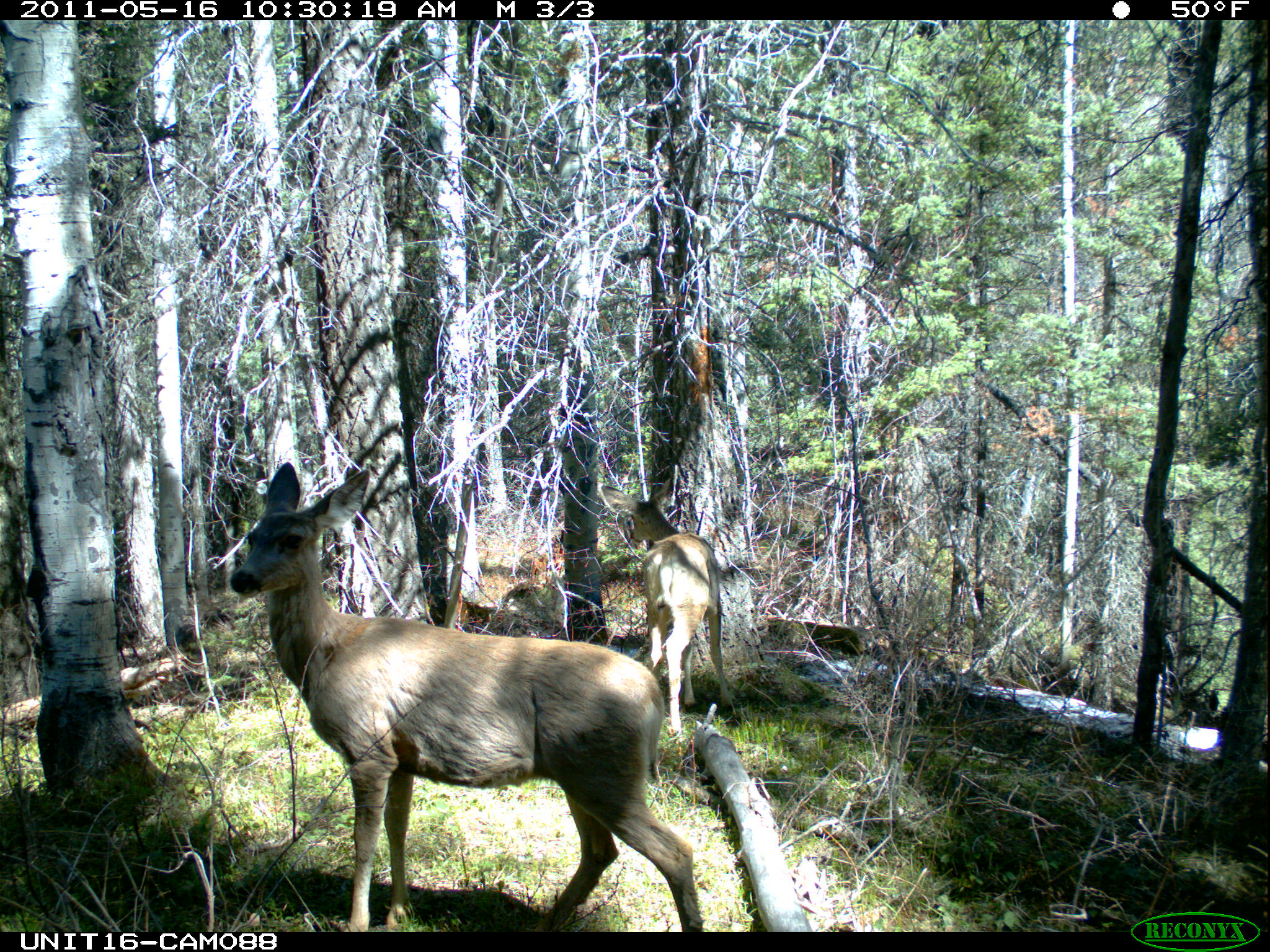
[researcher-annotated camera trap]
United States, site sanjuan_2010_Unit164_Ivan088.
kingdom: Animalia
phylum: Chordata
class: Mammalia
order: Artiodactyla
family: Cervidae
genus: Odocoileus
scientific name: Odocoileus hemionus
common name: mule deer